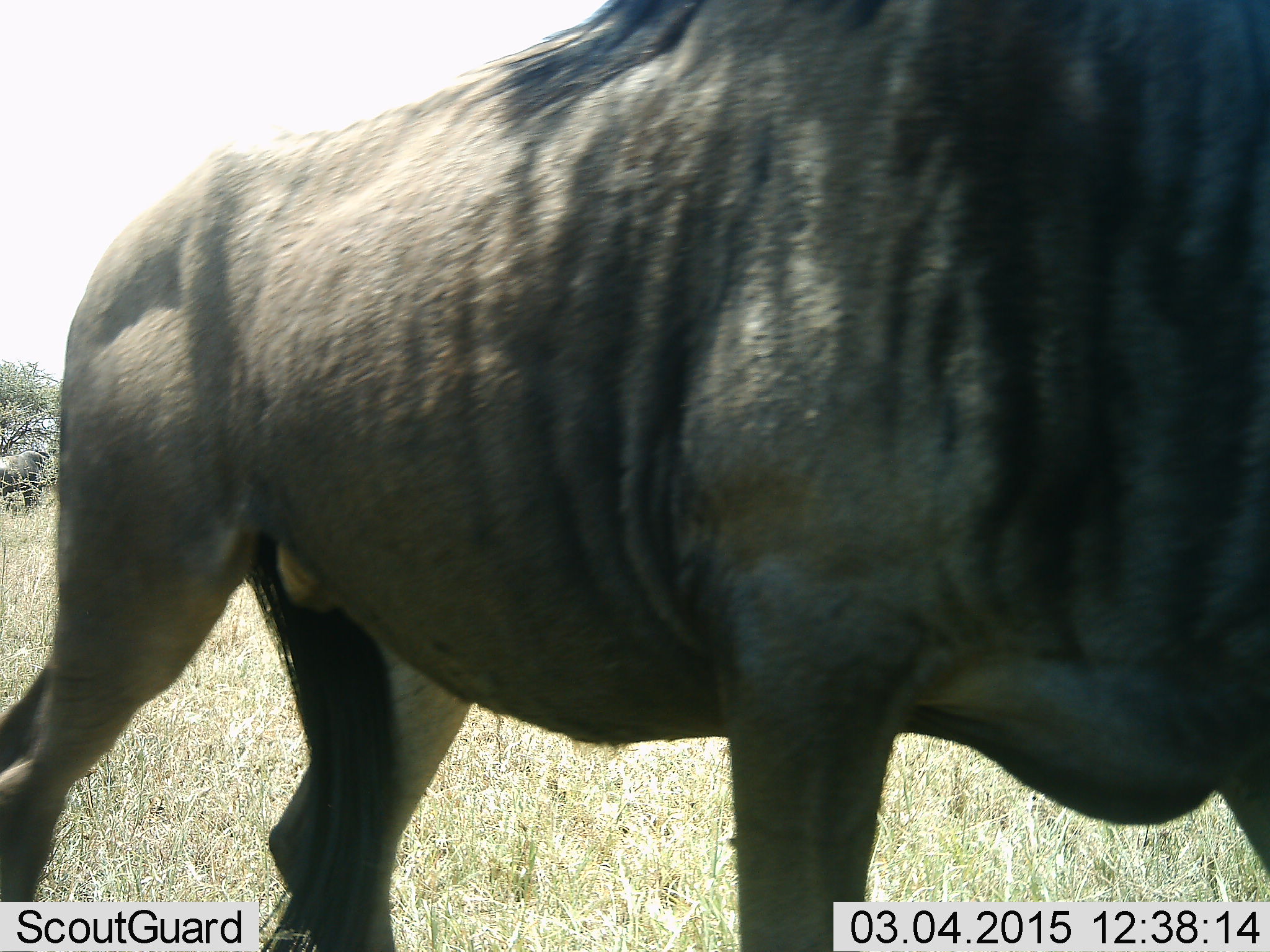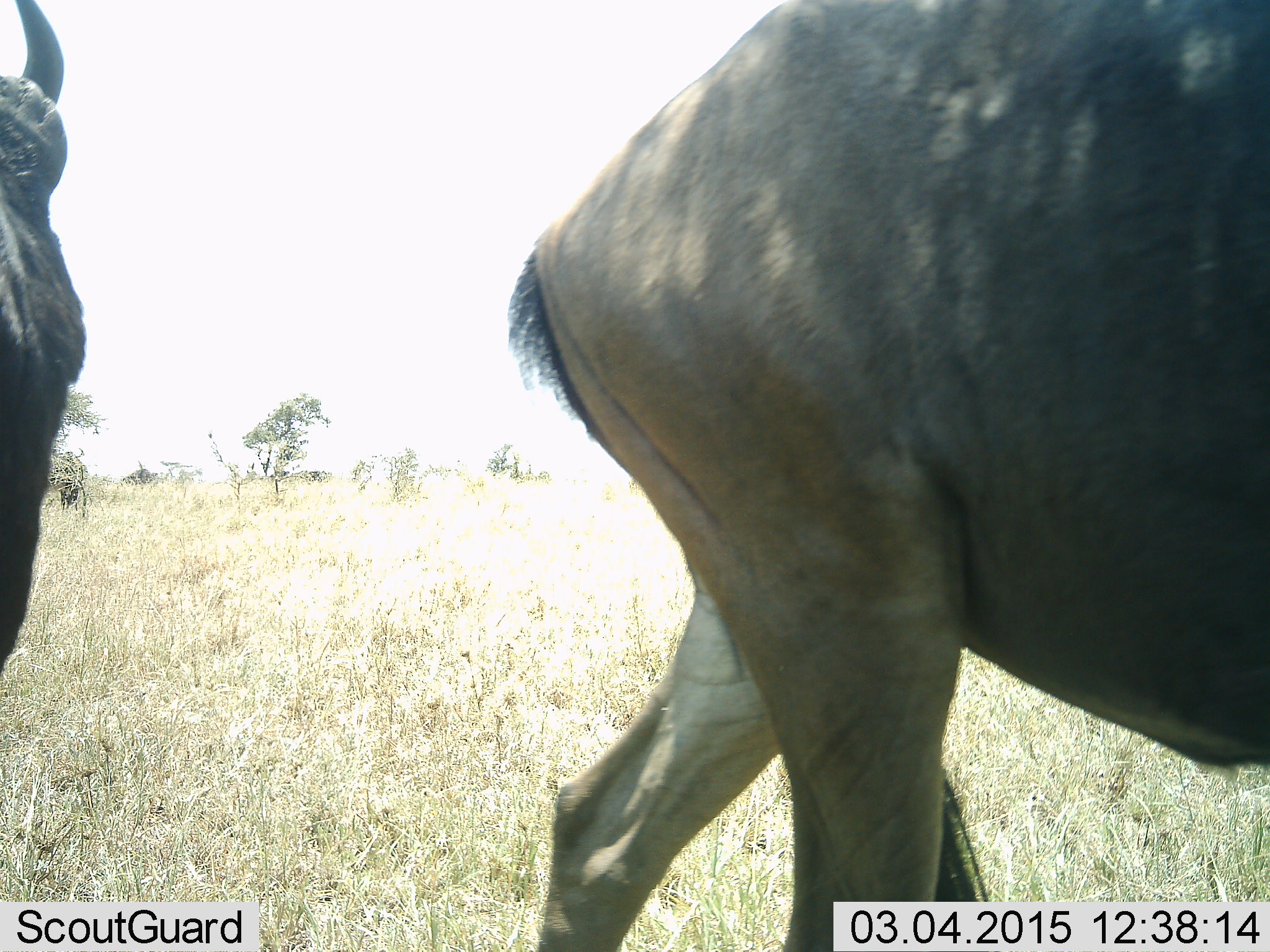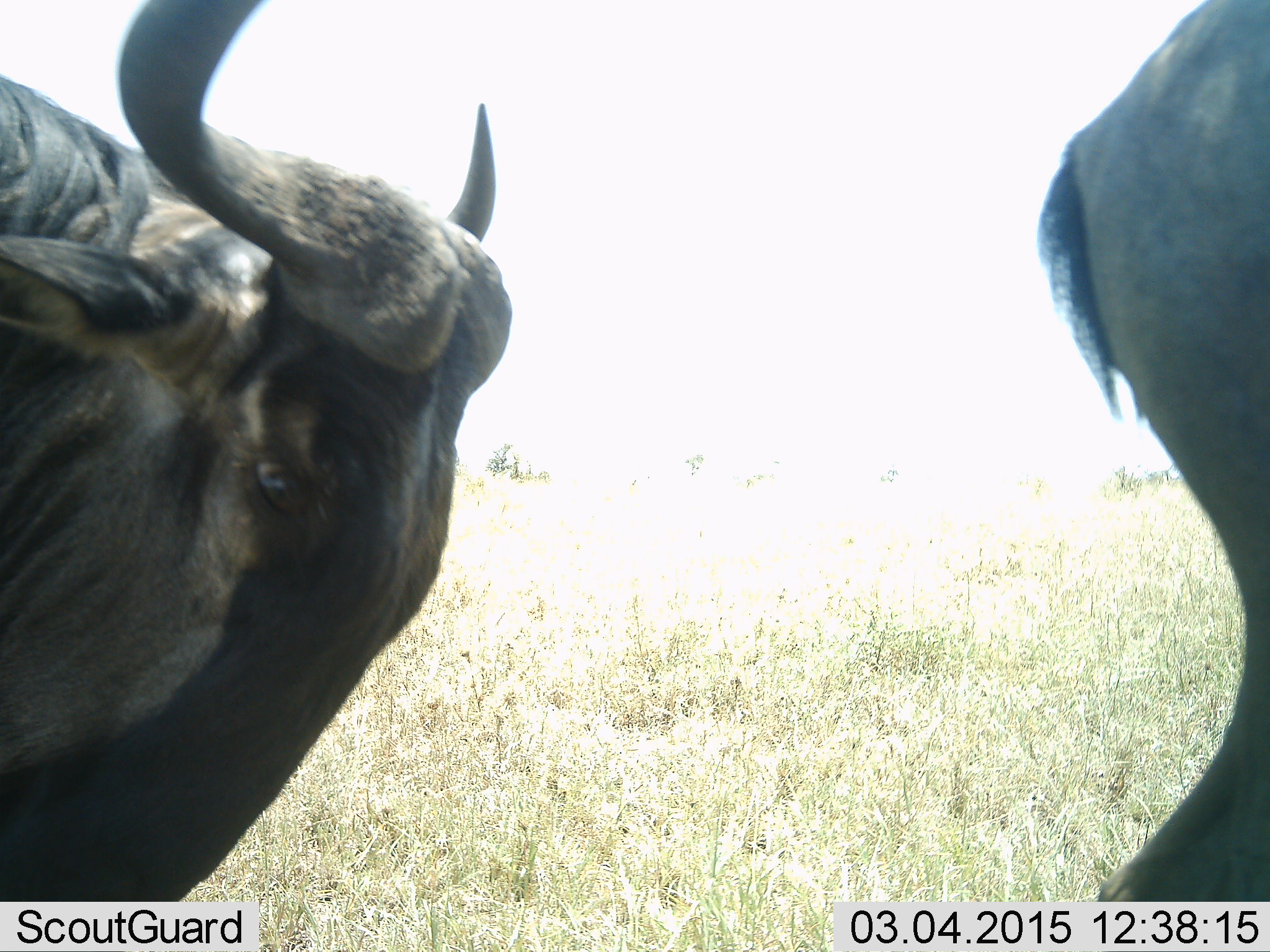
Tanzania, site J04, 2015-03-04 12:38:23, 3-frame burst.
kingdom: Animalia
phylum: Chordata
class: Mammalia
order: Artiodactyla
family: Bovidae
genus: Connochaetes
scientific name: Connochaetes taurinus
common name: blue wildebeest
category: wildebeest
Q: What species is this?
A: Wildebeest (blue wildebeest) (Connochaetes taurinus).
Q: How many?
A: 2.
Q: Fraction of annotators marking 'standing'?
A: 0%.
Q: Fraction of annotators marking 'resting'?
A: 0%.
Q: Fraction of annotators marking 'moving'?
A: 100%.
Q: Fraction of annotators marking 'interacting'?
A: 0%.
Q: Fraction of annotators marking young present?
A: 0%.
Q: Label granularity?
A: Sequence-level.